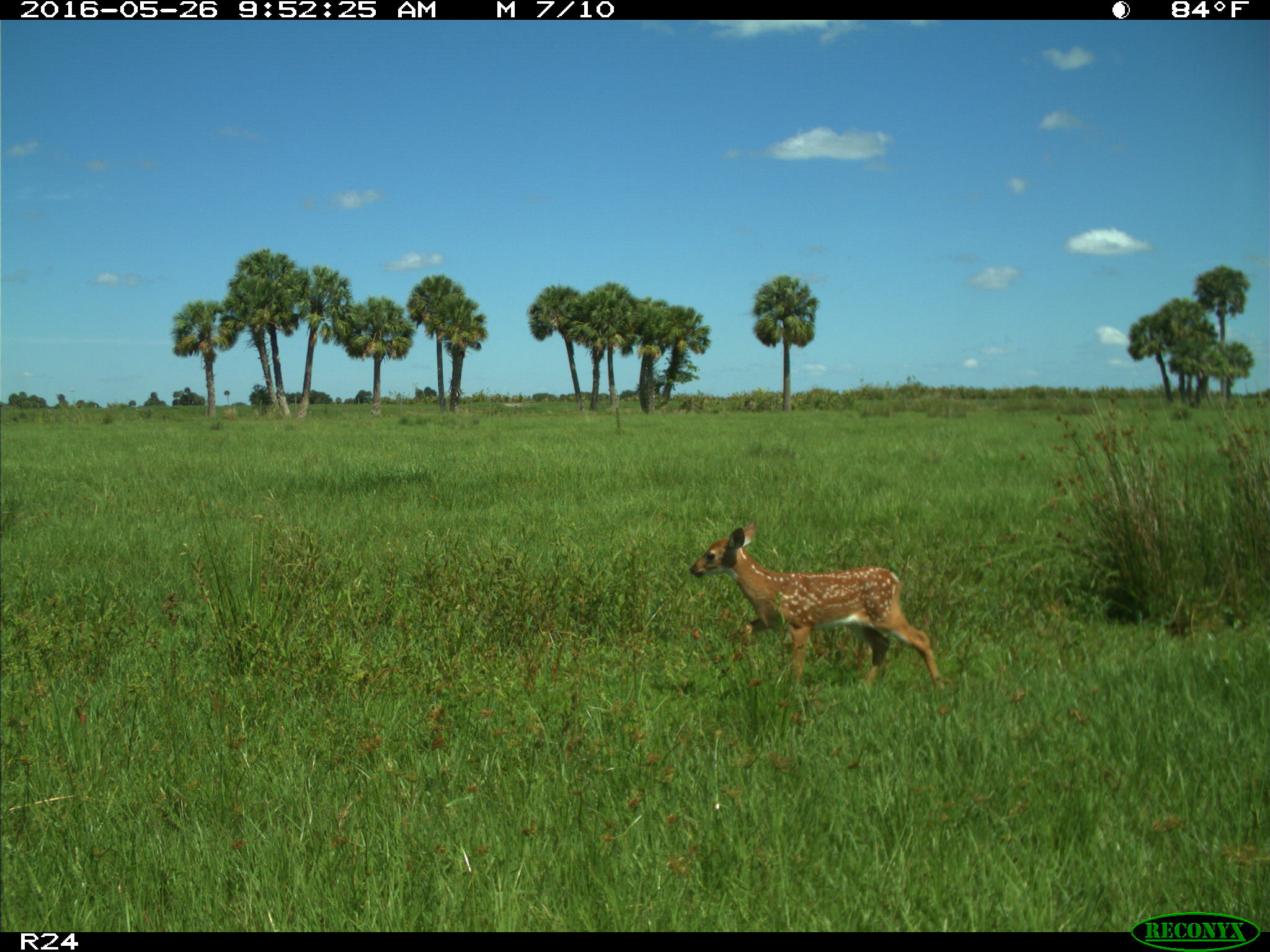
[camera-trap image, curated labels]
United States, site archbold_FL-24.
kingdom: Animalia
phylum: Chordata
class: Mammalia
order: Artiodactyla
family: Cervidae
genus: Odocoileus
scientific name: Odocoileus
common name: deer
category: unidentified deer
Unidentified deer (deer) (Odocoileus).